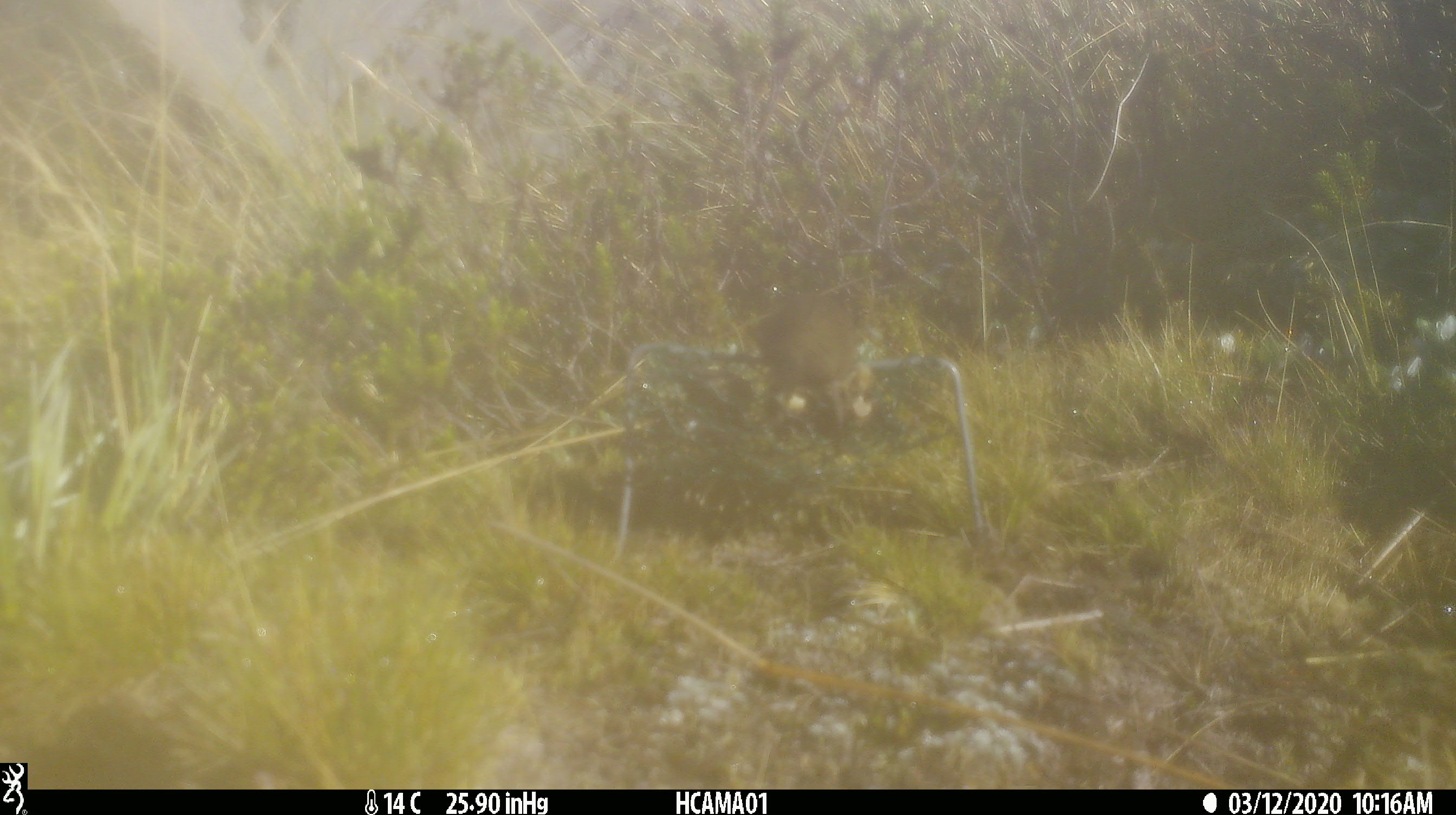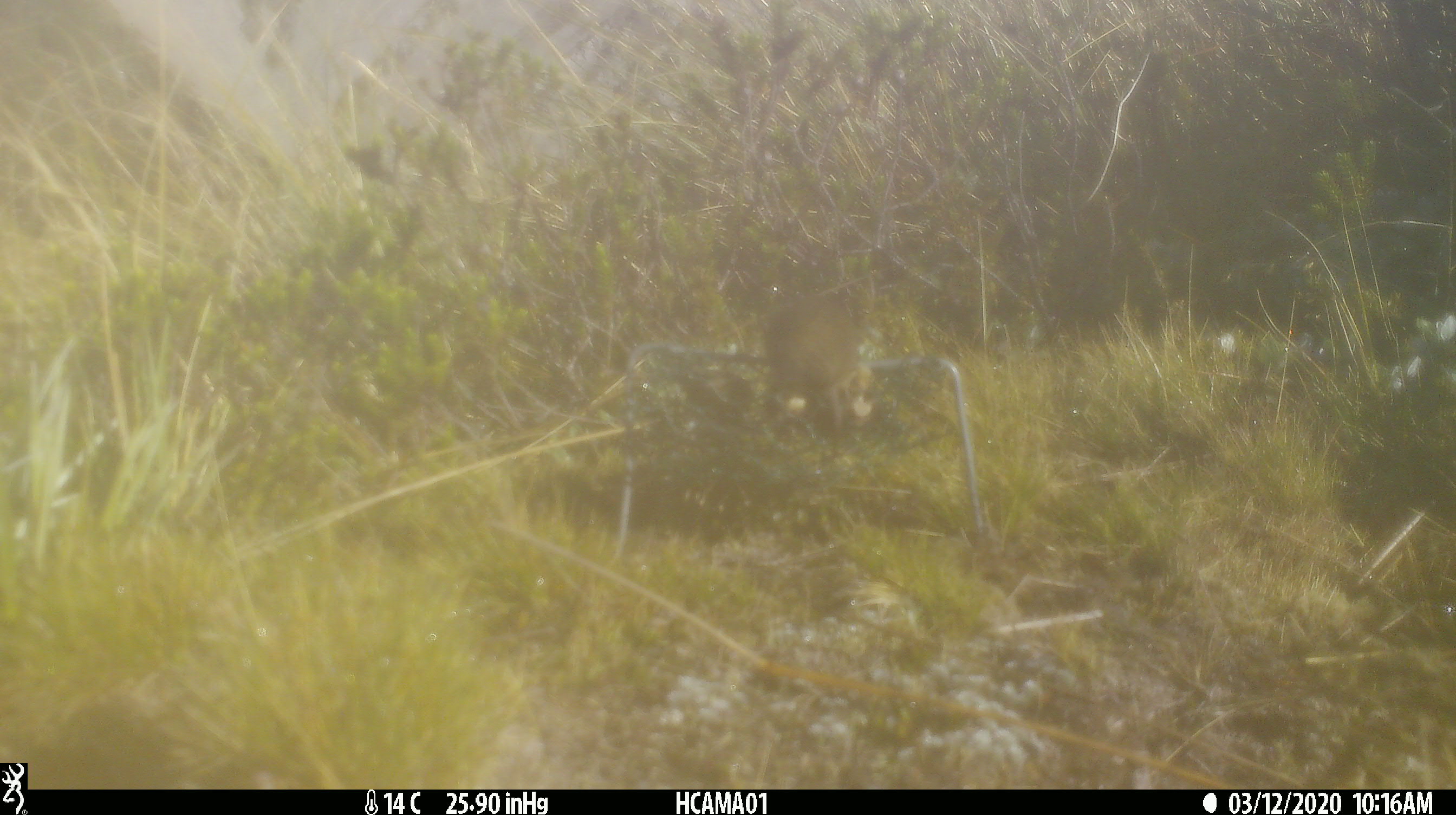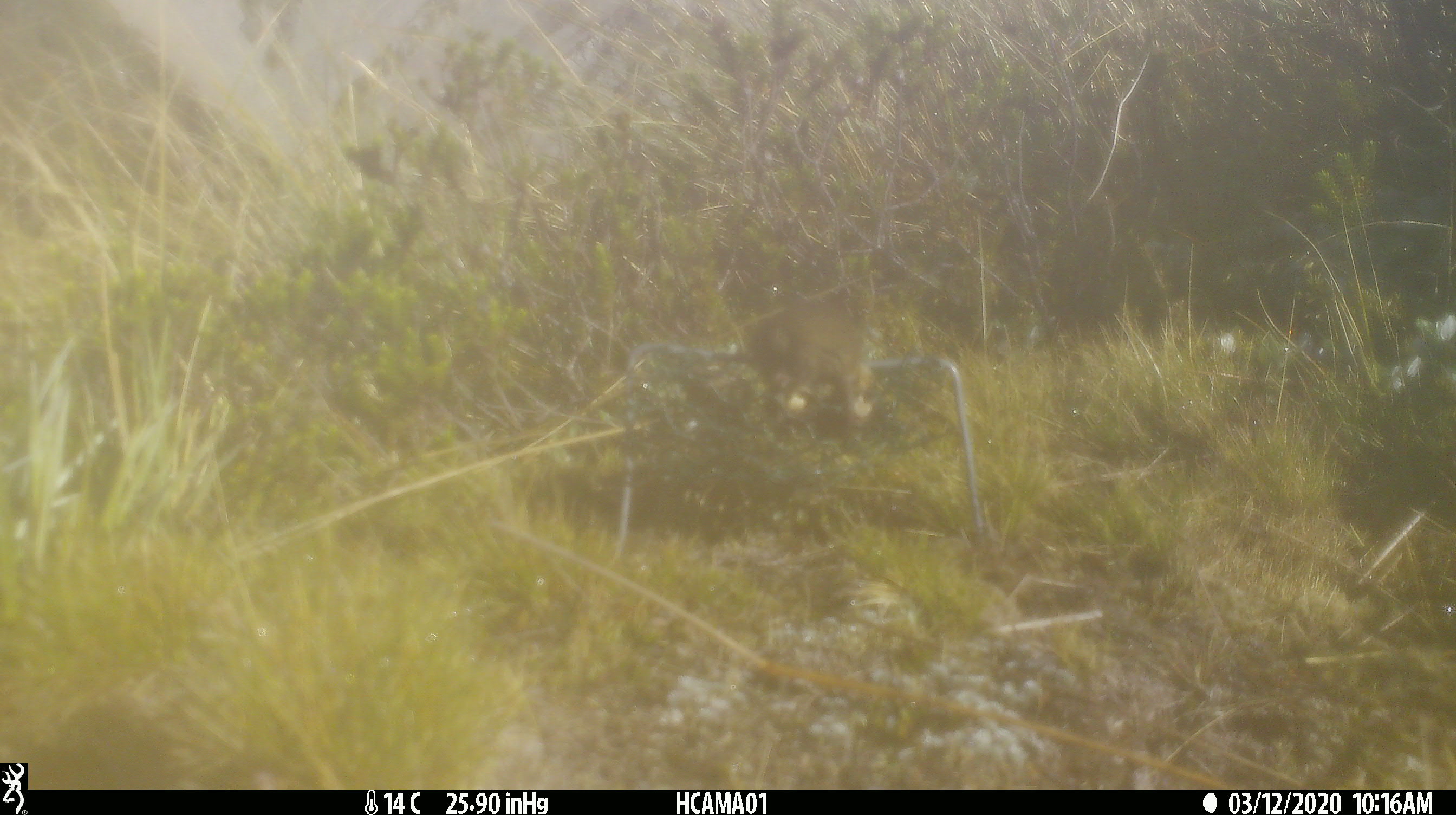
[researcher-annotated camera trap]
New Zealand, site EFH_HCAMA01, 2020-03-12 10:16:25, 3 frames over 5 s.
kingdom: Animalia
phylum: Chordata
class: Mammalia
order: Rodentia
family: Muridae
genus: Mus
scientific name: Mus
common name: mouse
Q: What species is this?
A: Mouse (Mus).